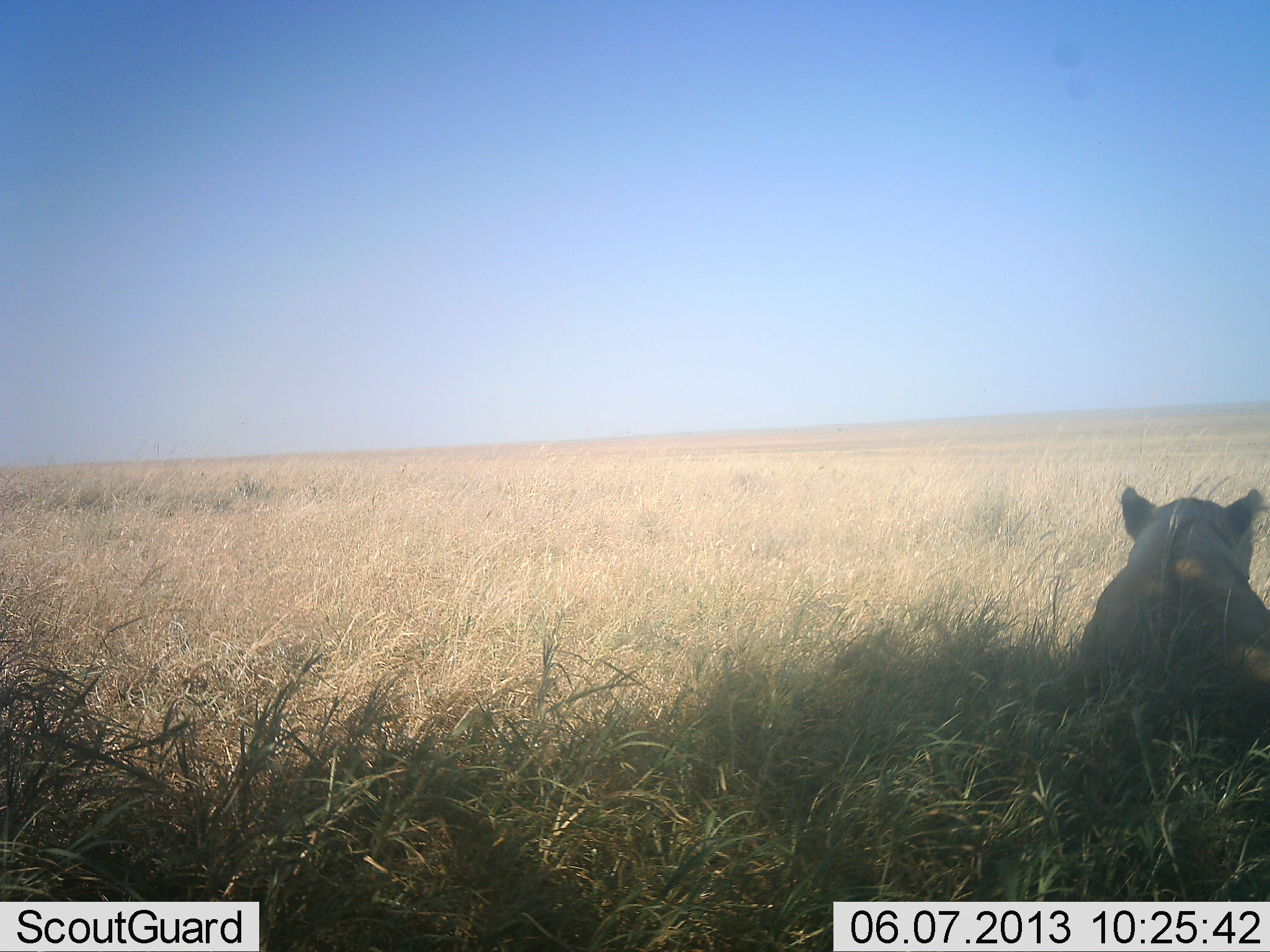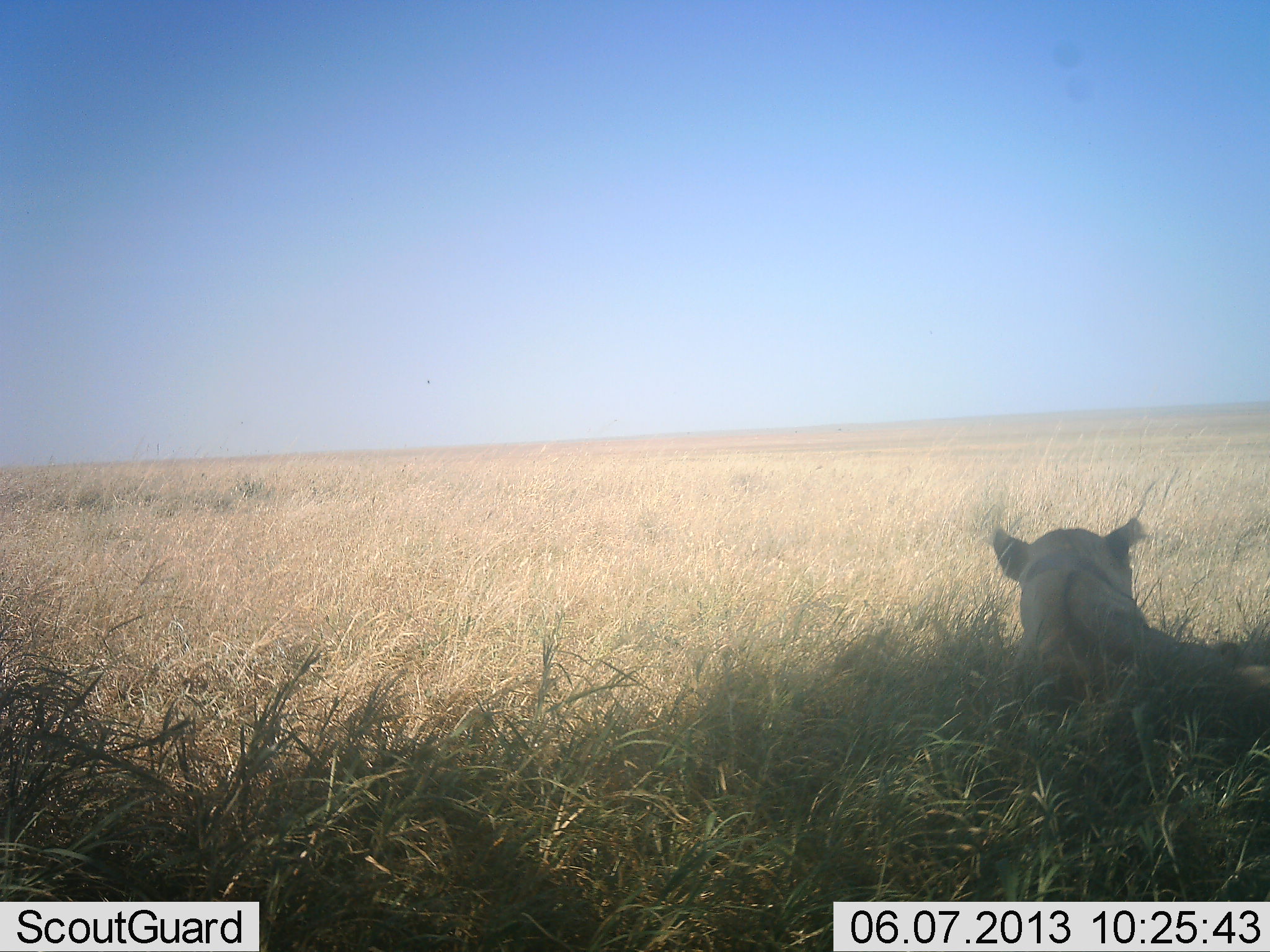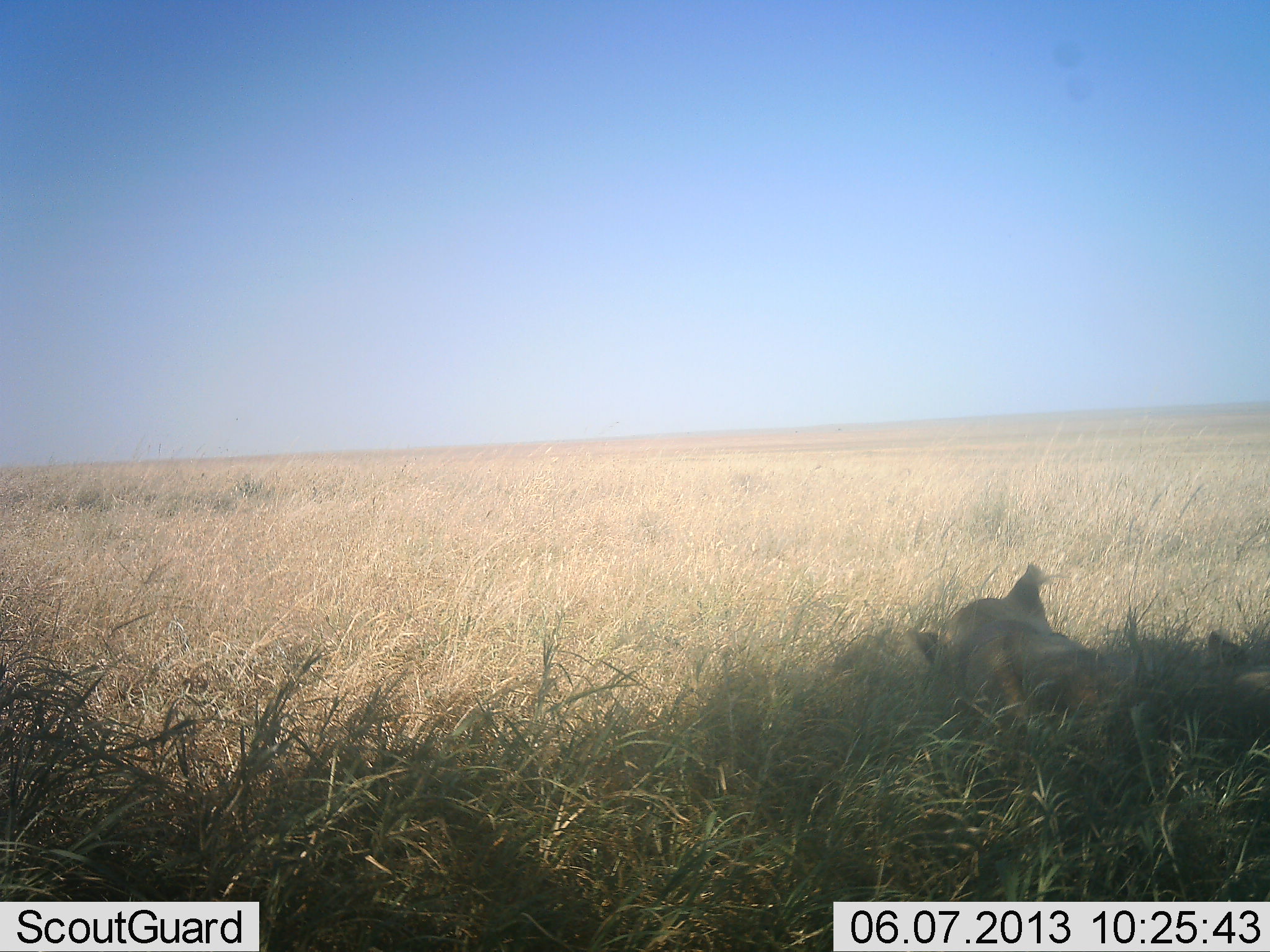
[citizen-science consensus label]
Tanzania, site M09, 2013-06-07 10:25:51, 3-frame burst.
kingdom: Animalia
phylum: Chordata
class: Mammalia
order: Carnivora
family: Felidae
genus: Panthera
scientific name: Panthera leo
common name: lion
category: lionfemale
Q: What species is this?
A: Lionfemale (lion) (Panthera leo).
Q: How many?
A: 1.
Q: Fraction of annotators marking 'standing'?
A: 0%.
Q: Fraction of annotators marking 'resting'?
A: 90%.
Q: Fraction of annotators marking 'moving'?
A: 10%.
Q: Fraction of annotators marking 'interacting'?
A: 0%.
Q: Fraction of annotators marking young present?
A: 0%.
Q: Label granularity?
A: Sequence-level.